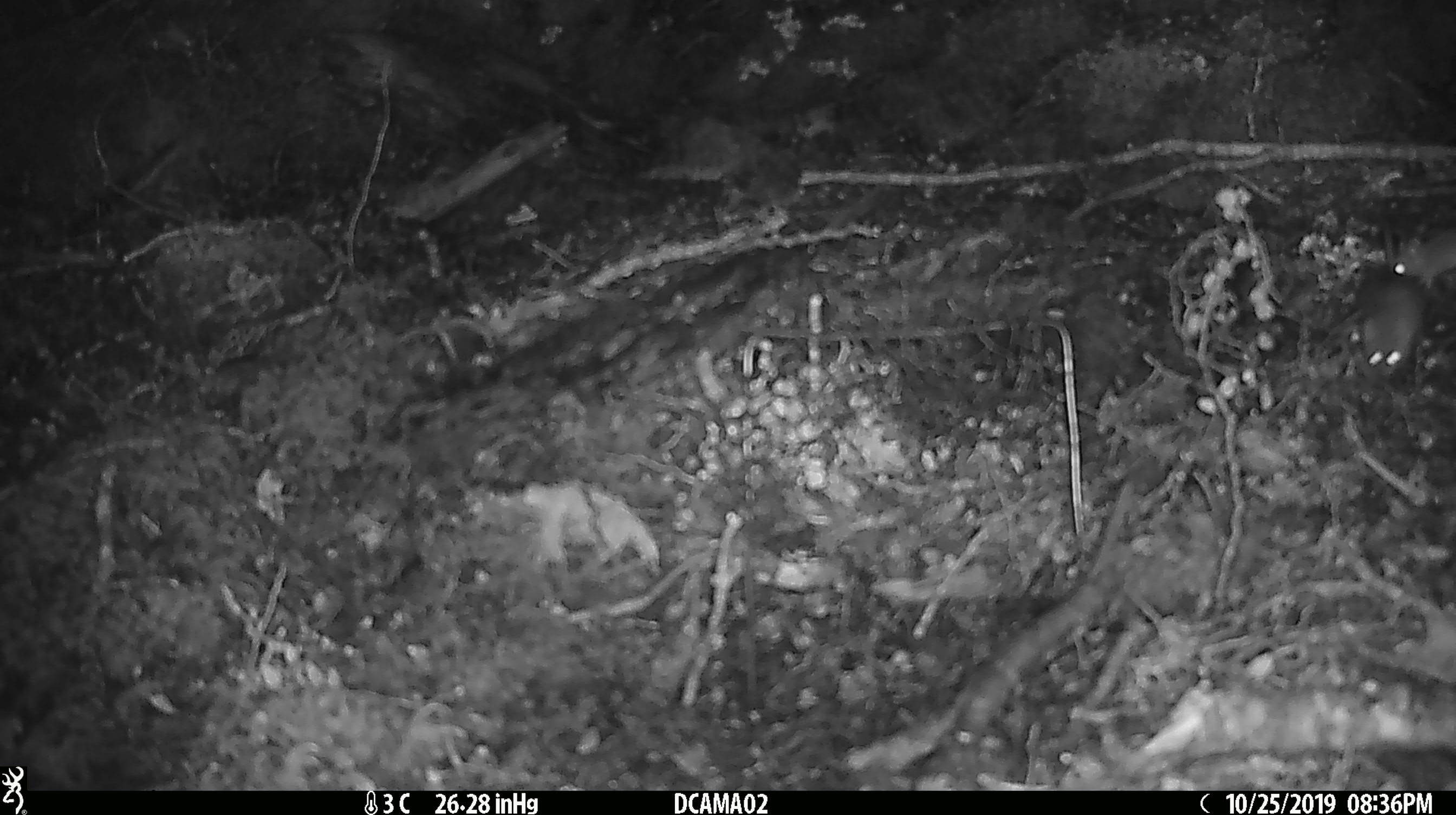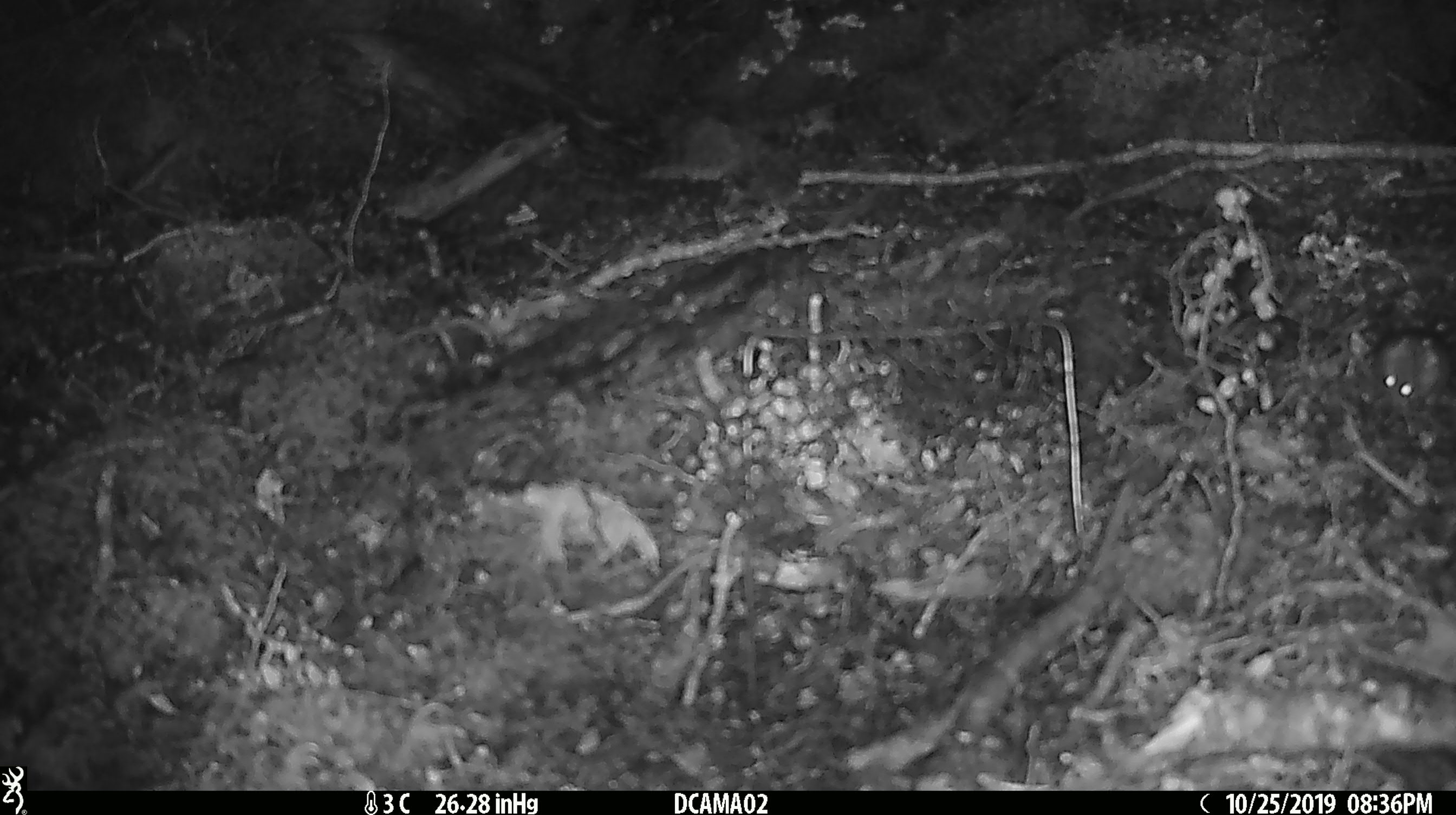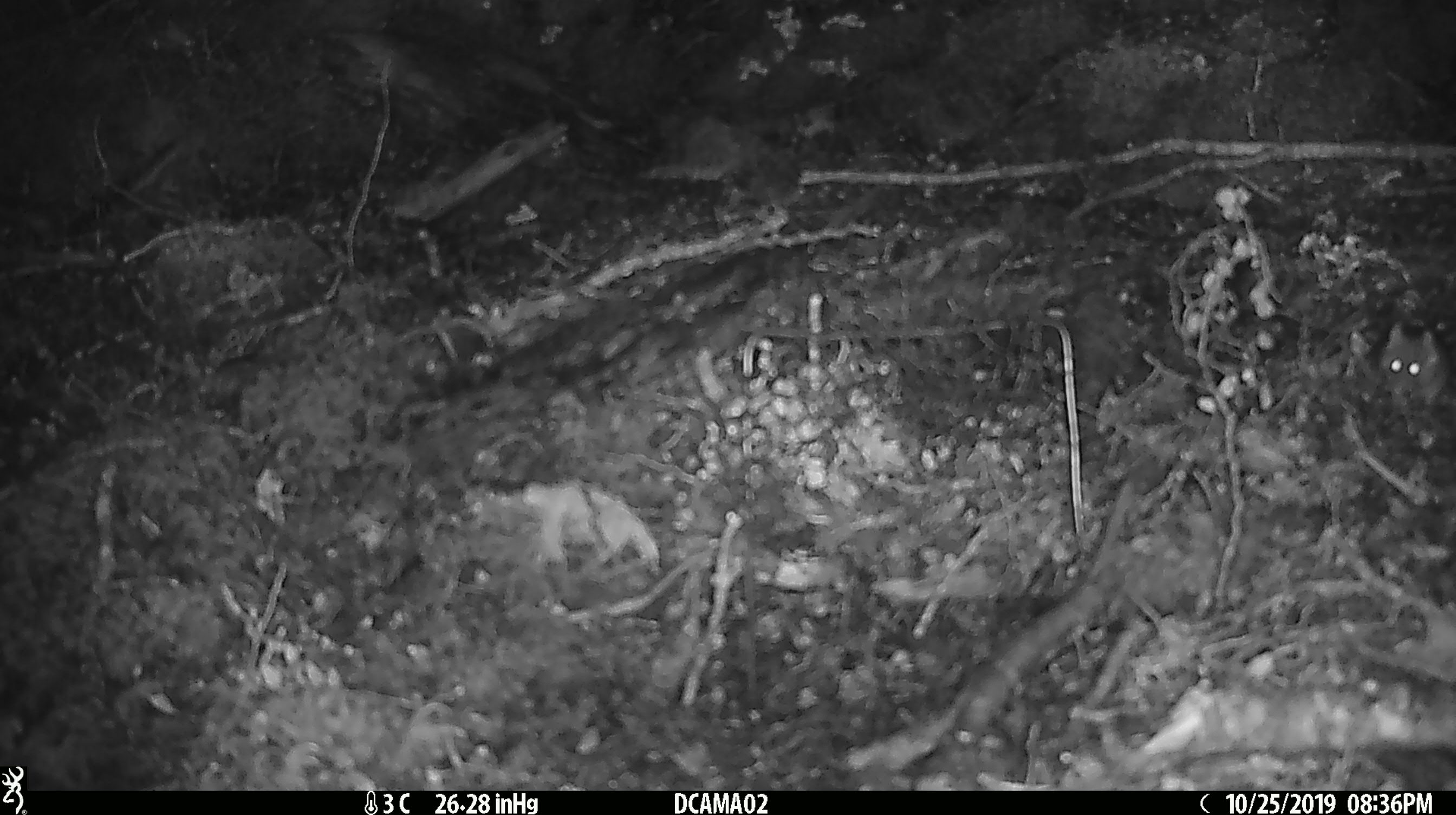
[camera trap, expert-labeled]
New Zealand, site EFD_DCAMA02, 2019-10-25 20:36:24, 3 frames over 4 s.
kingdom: Animalia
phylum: Chordata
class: Mammalia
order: Rodentia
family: Muridae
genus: Mus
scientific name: Mus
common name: mouse